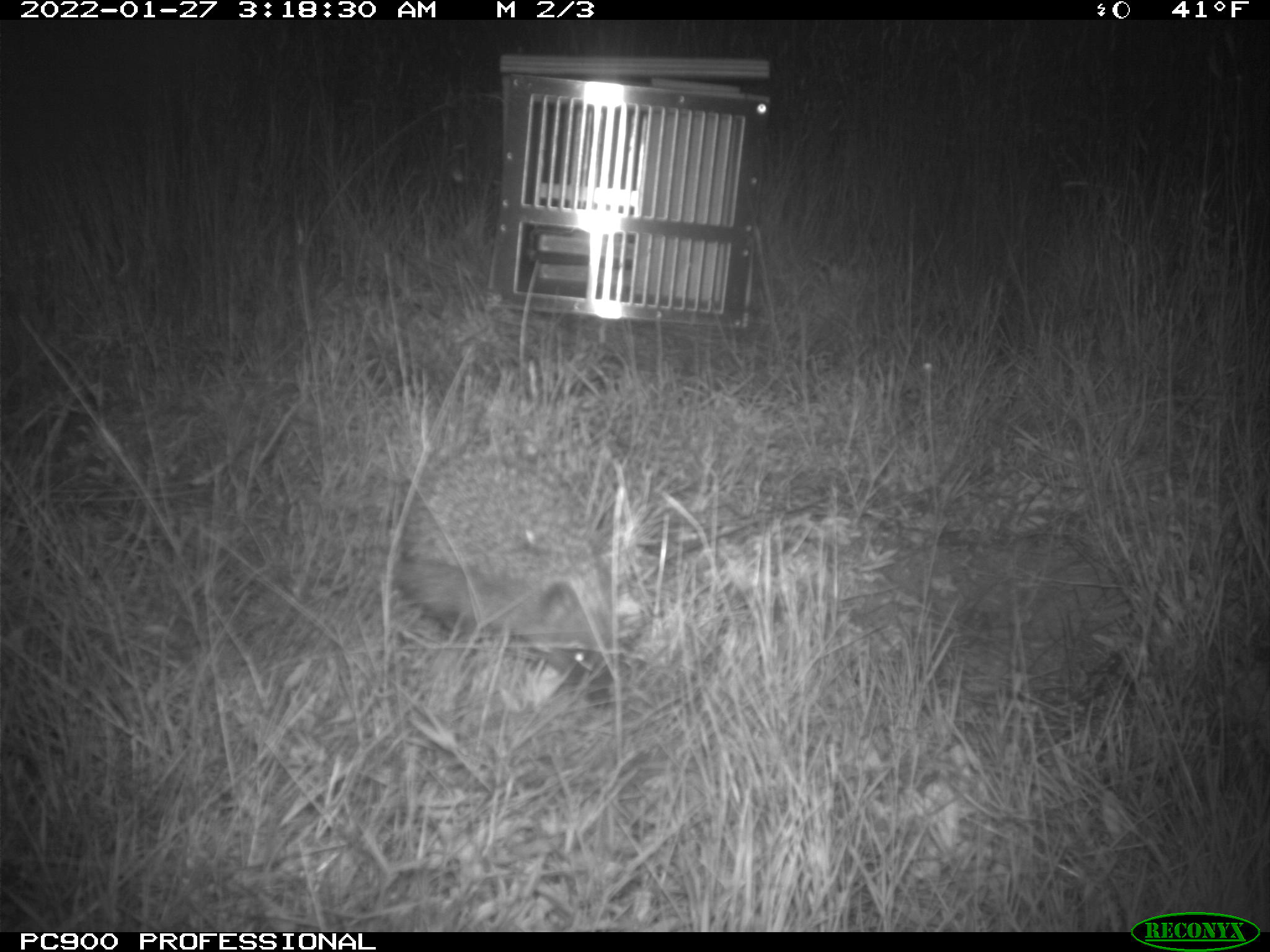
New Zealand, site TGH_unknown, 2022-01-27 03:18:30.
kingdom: Animalia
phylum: Chordata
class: Mammalia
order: Eulipotyphla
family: Erinaceidae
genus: Erinaceus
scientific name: Erinaceus europaeus europaeus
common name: european hedgehog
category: hedgehog